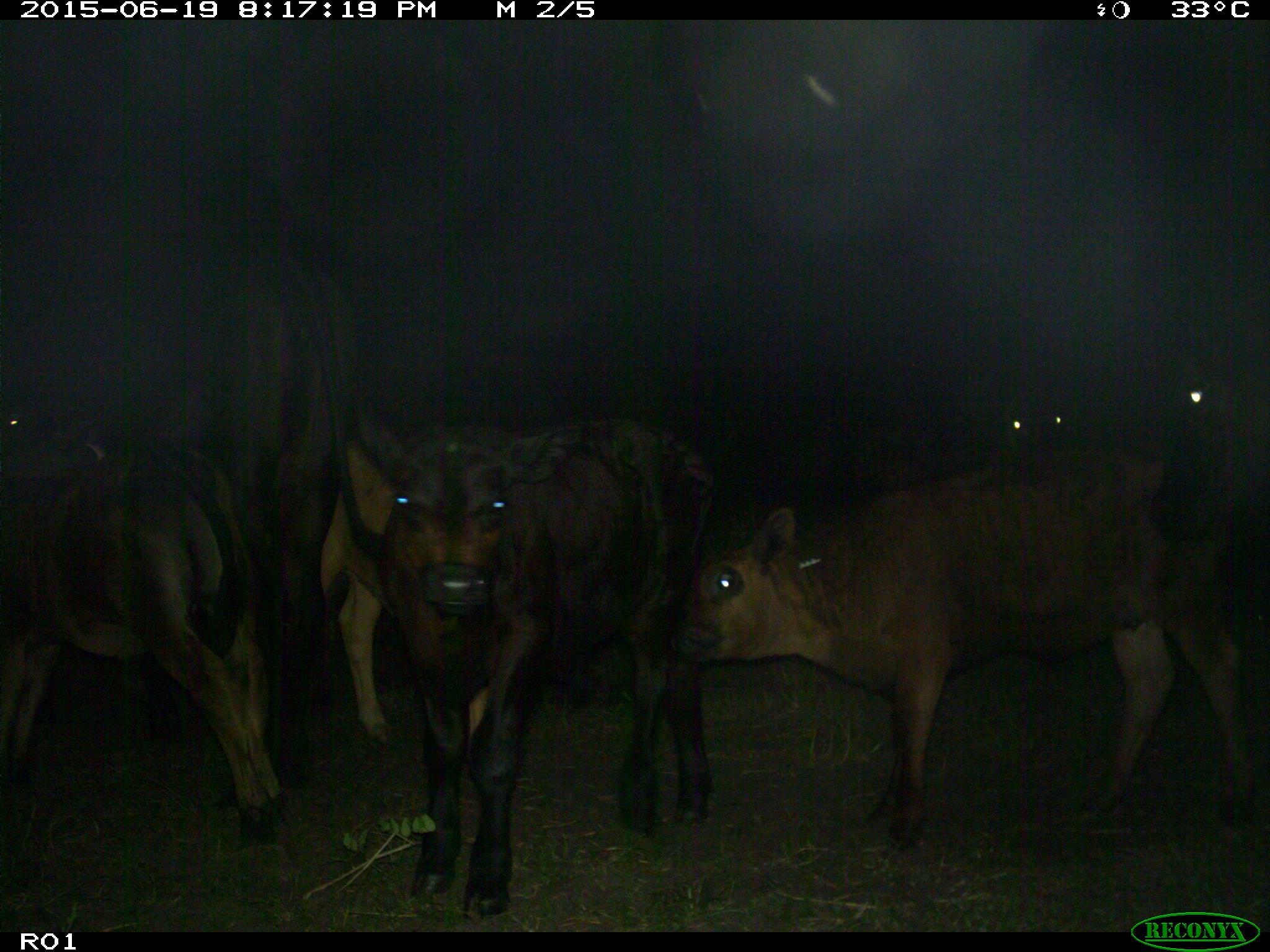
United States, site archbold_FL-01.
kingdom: Animalia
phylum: Chordata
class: Mammalia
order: Artiodactyla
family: Bovidae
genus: Bos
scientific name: Bos taurus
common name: domestic cow